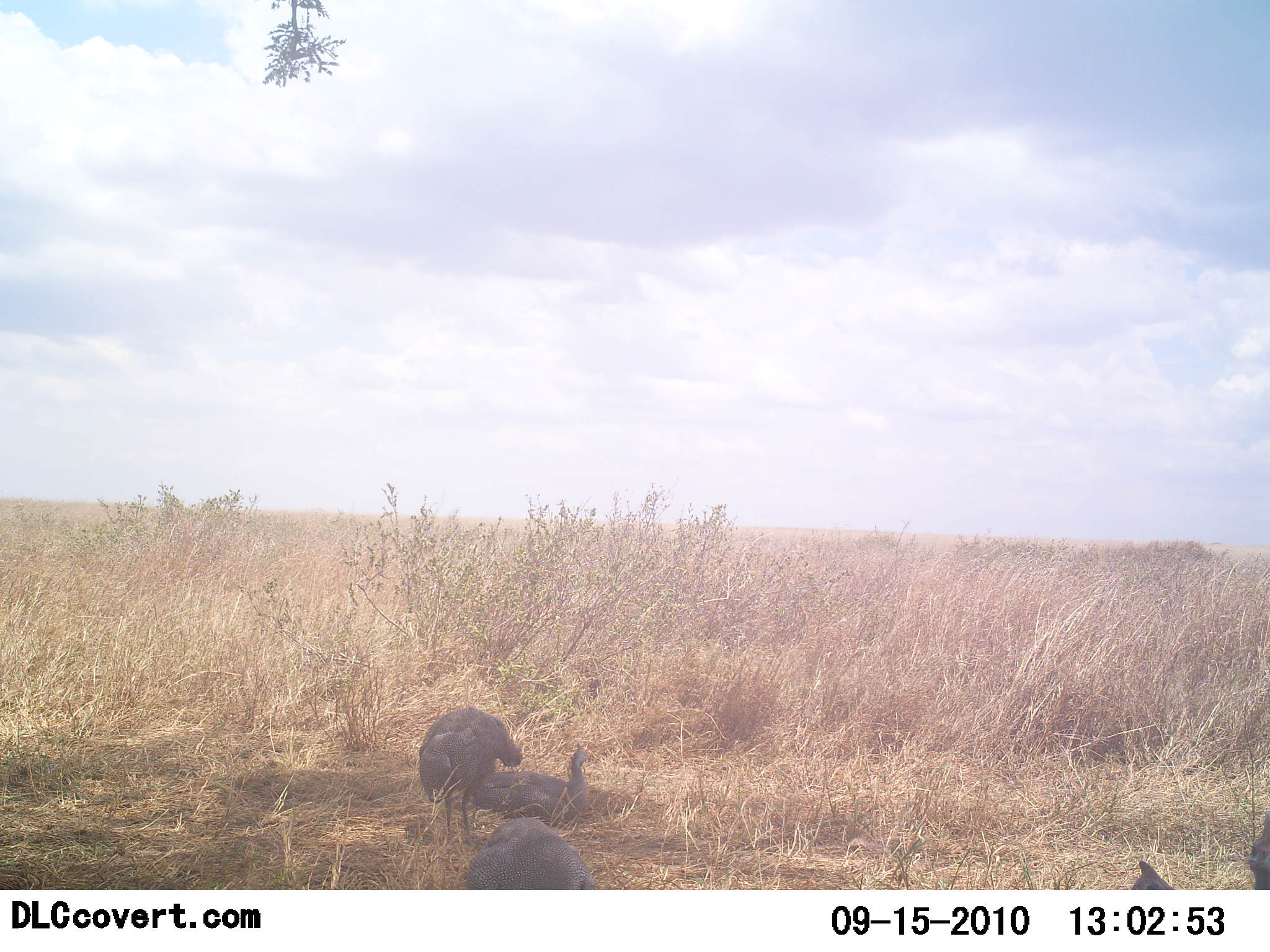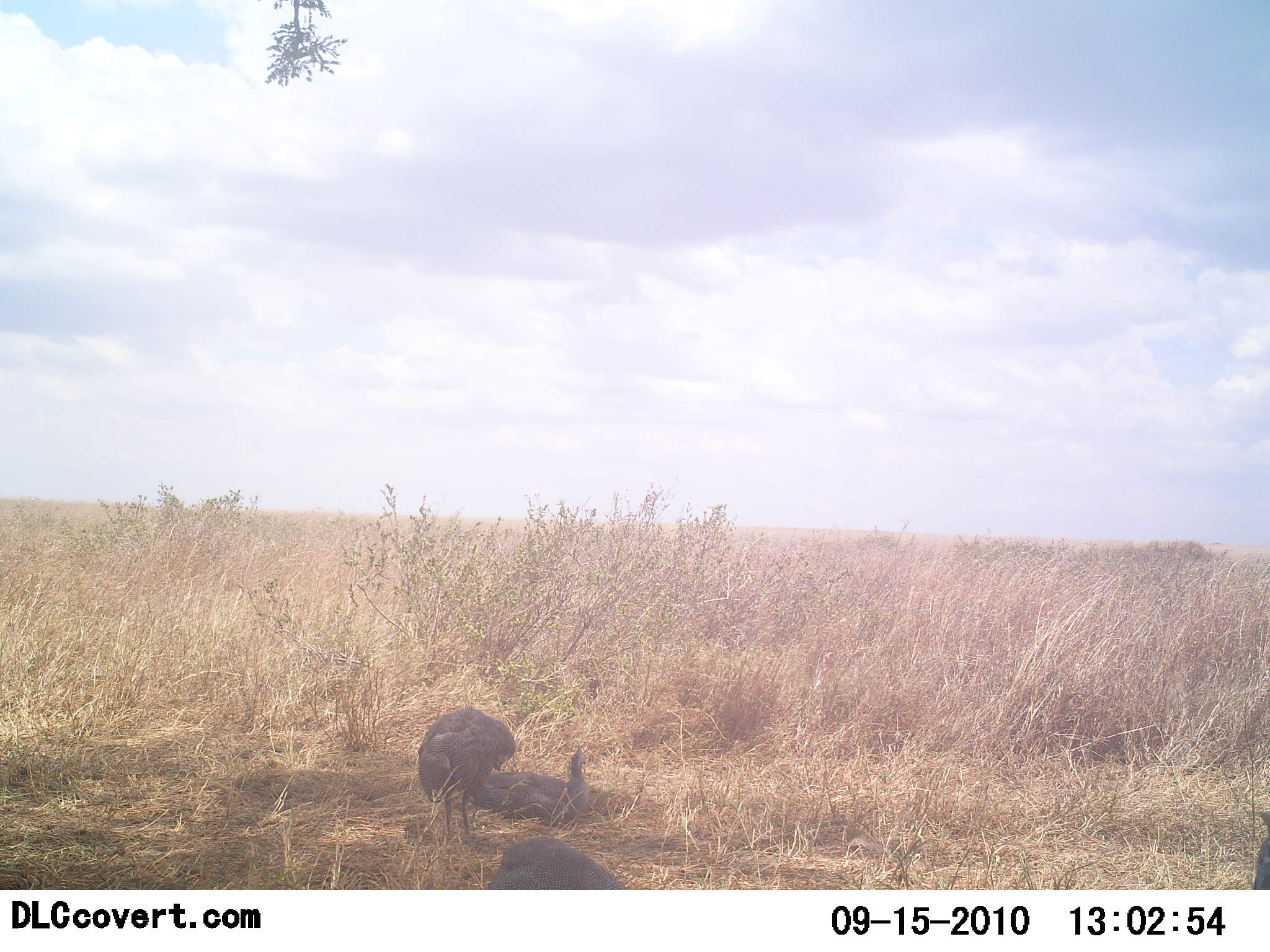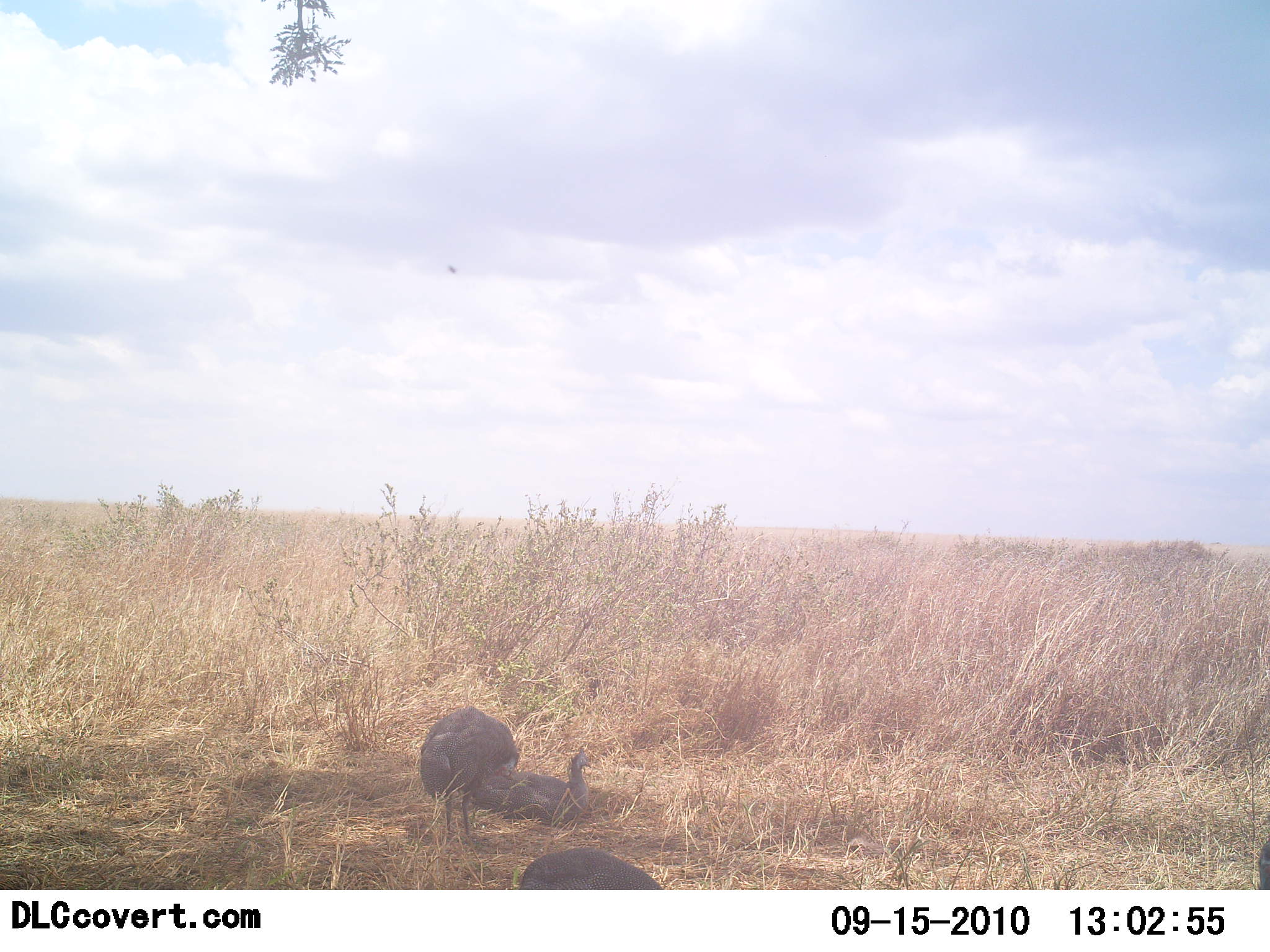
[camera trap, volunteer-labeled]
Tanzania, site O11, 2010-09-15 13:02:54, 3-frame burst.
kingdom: Animalia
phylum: Chordata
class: Aves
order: Galliformes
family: Numididae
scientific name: Numididae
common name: guinea fowl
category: guineafowl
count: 4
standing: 53%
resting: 80%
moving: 27%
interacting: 0%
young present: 0%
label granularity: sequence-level